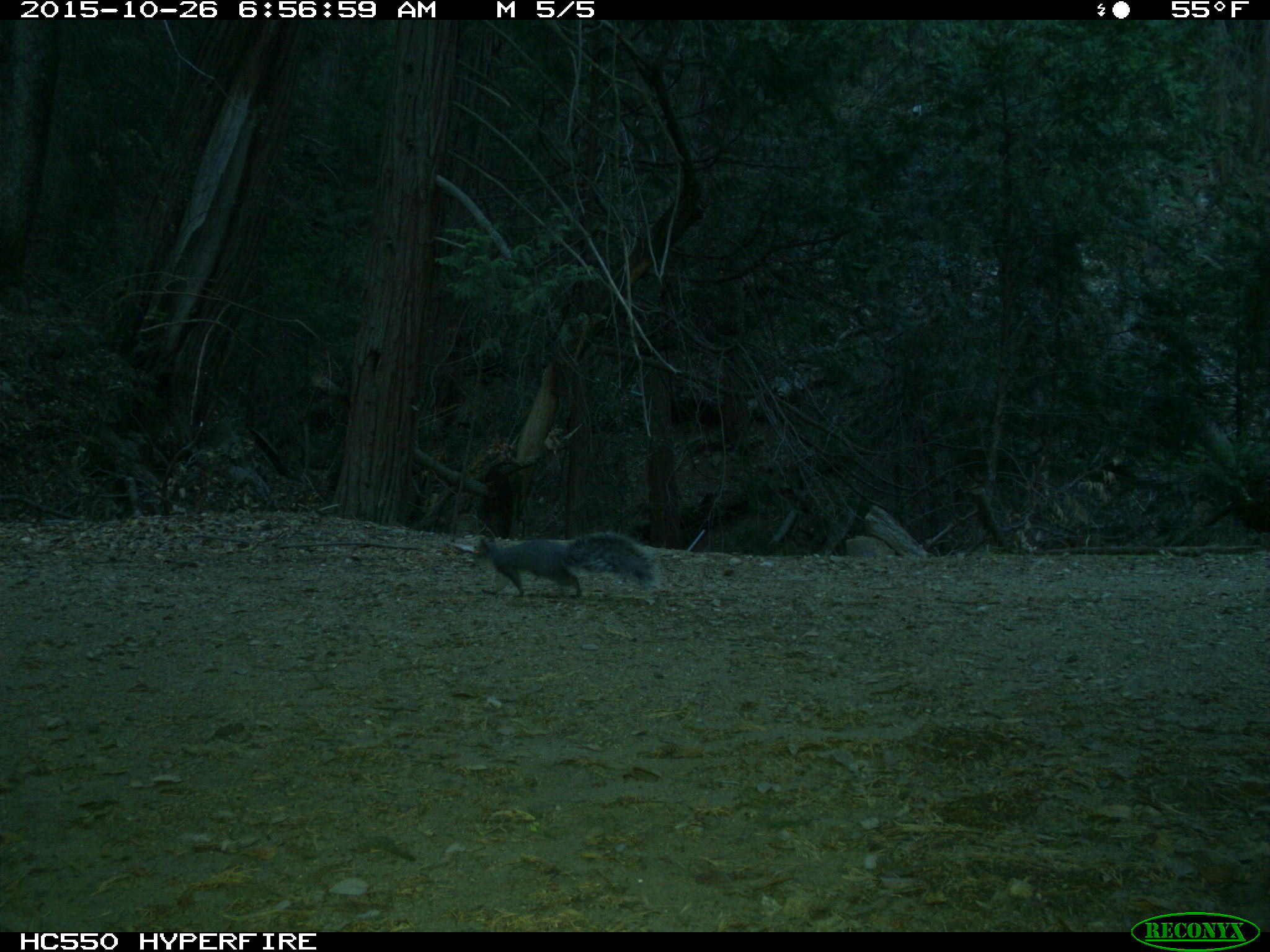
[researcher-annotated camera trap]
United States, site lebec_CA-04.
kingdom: Animalia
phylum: Chordata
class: Mammalia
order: Rodentia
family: Sciuridae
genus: Sciurus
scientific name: Sciurus carolinensis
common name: eastern gray squirrel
Sciurus carolinensis (eastern gray squirrel).